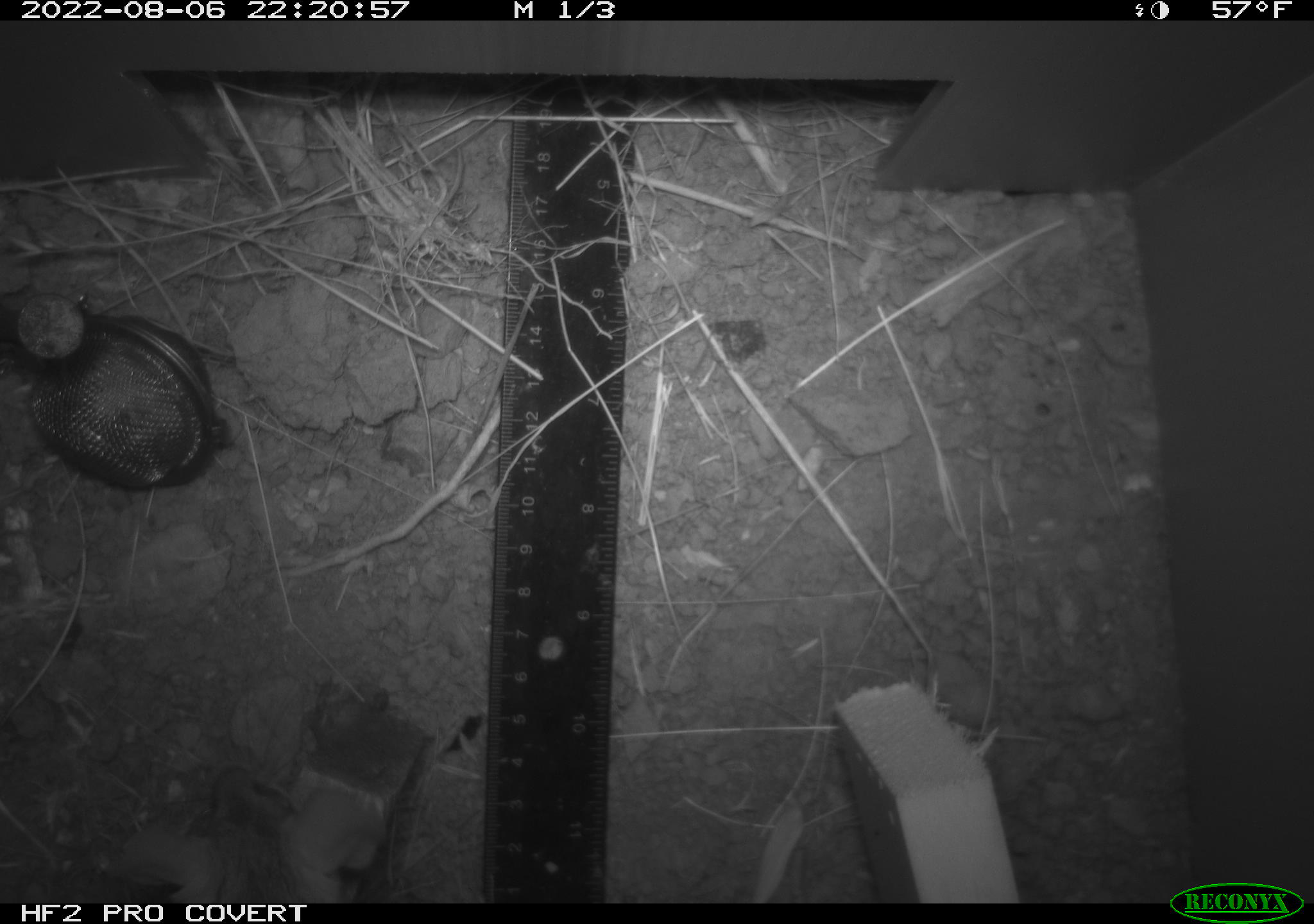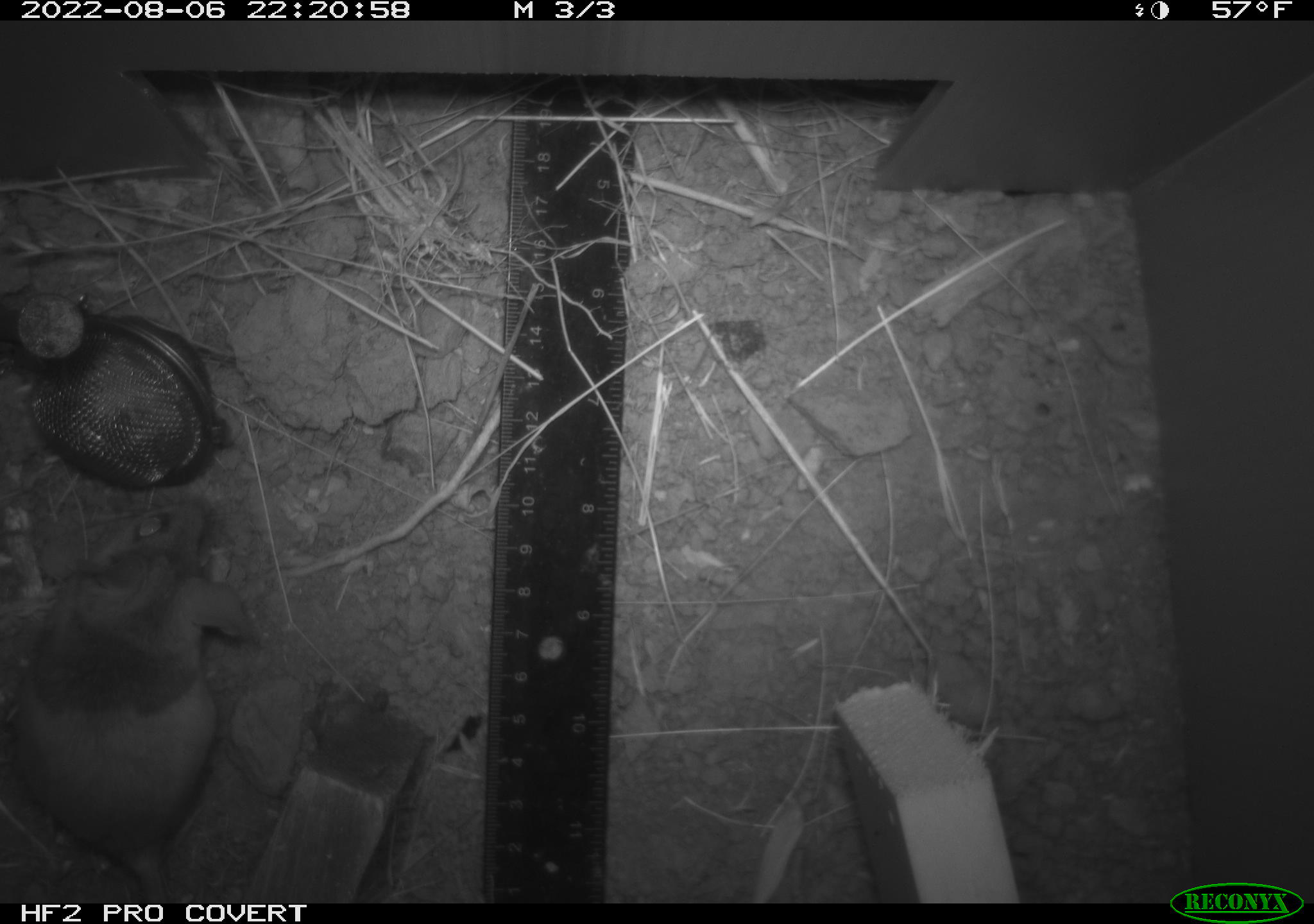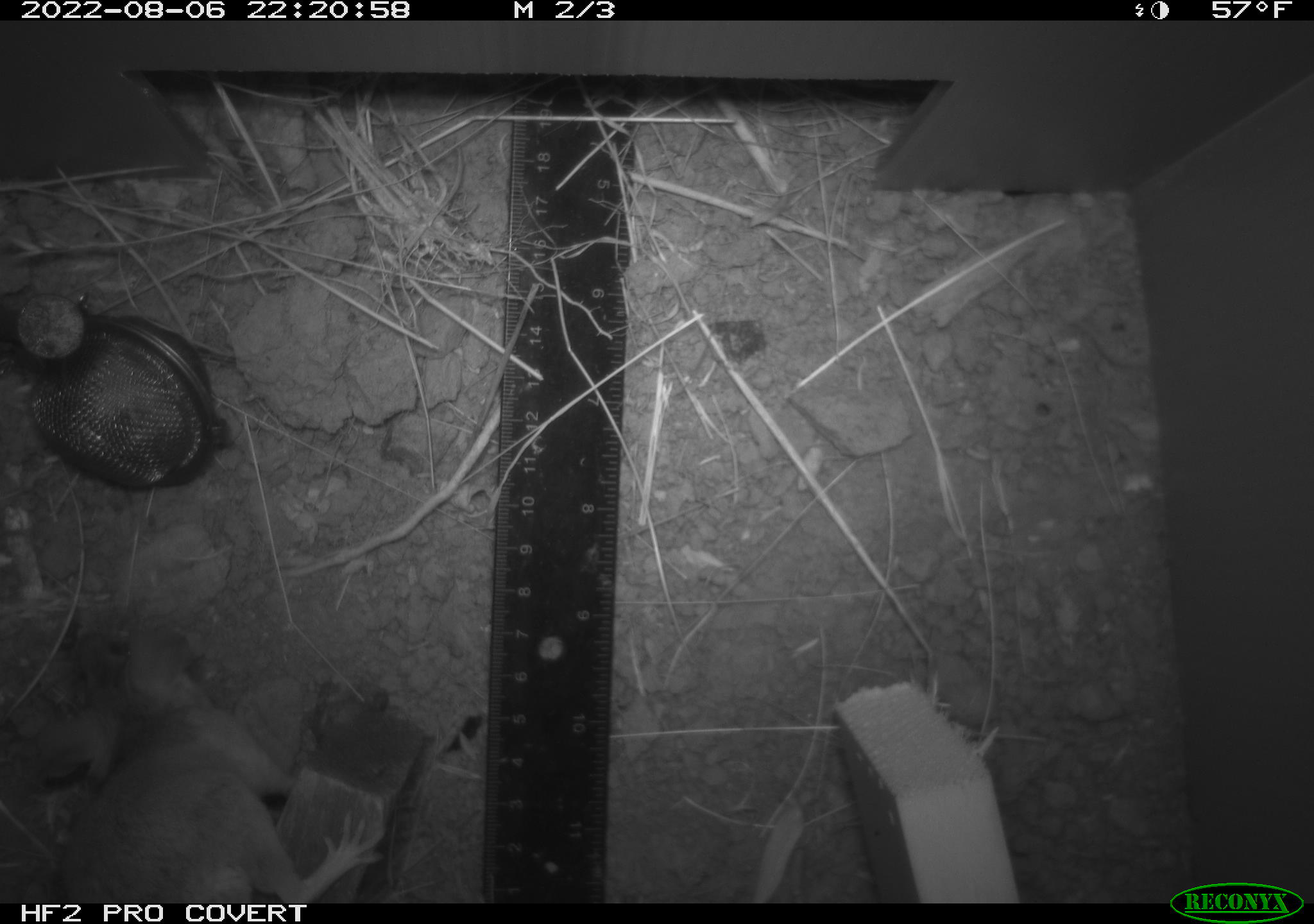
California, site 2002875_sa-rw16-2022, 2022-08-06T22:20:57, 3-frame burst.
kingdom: Animalia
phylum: Chordata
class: Mammalia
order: Rodentia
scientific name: Rodentia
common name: mouse species